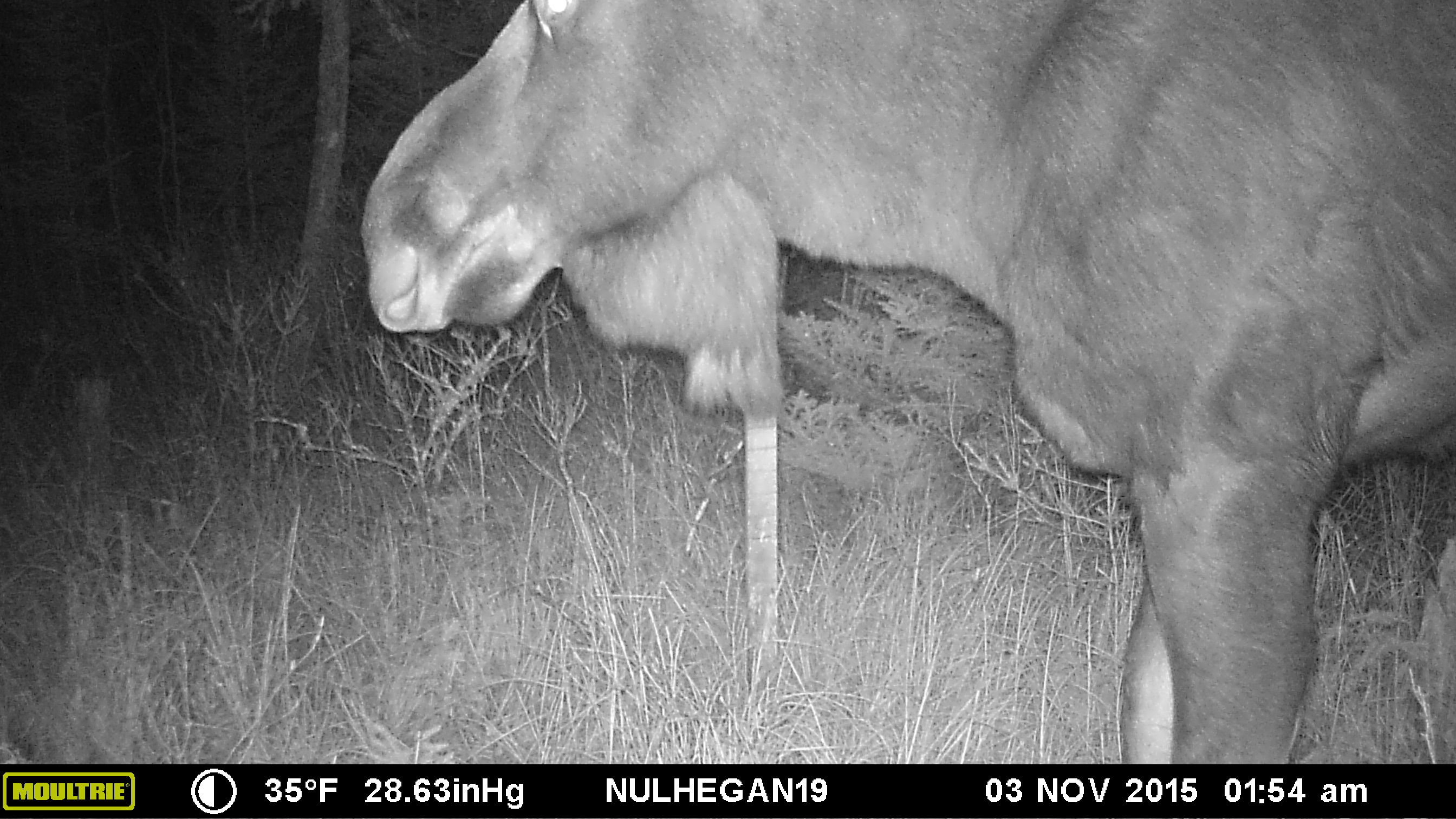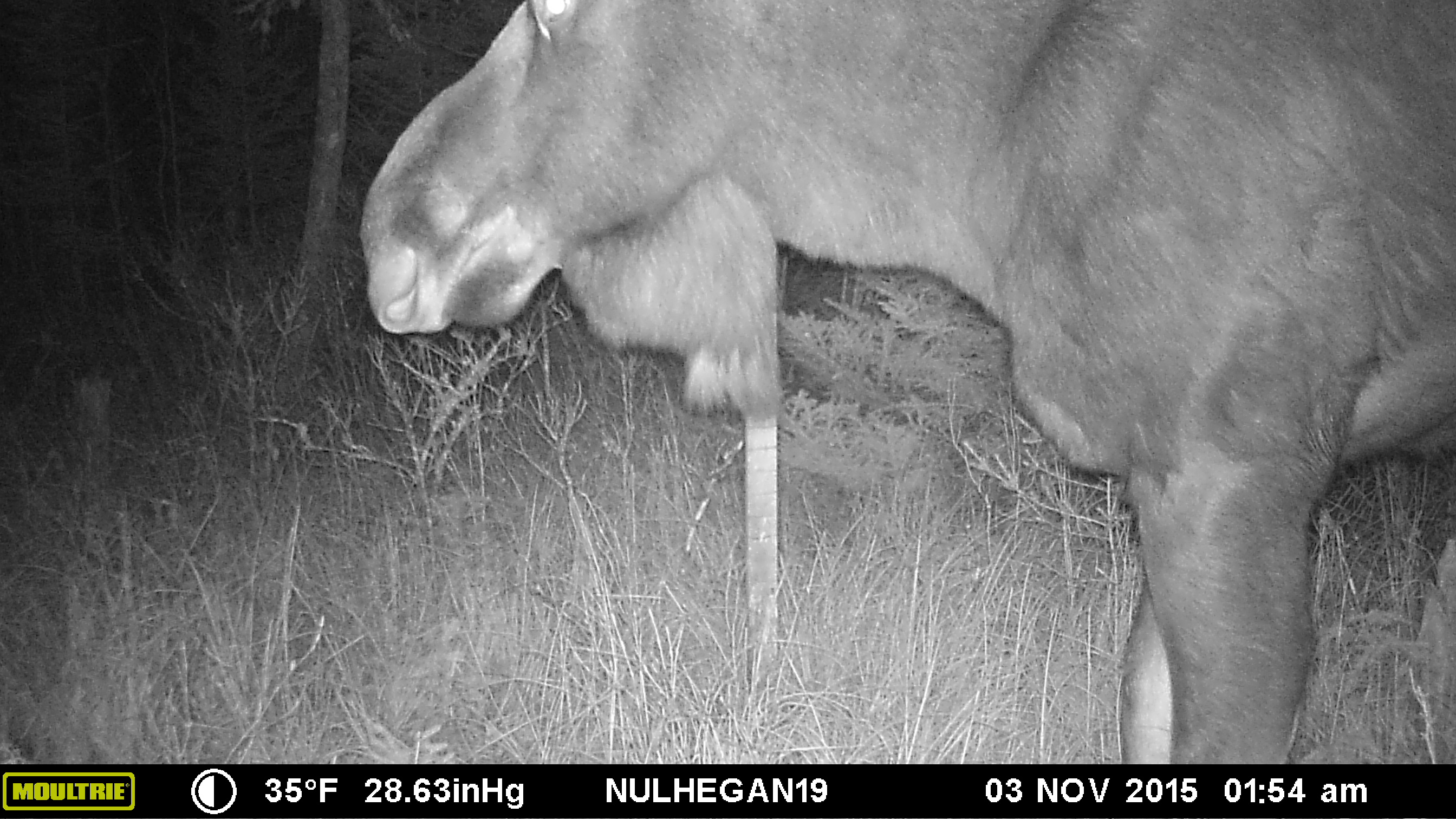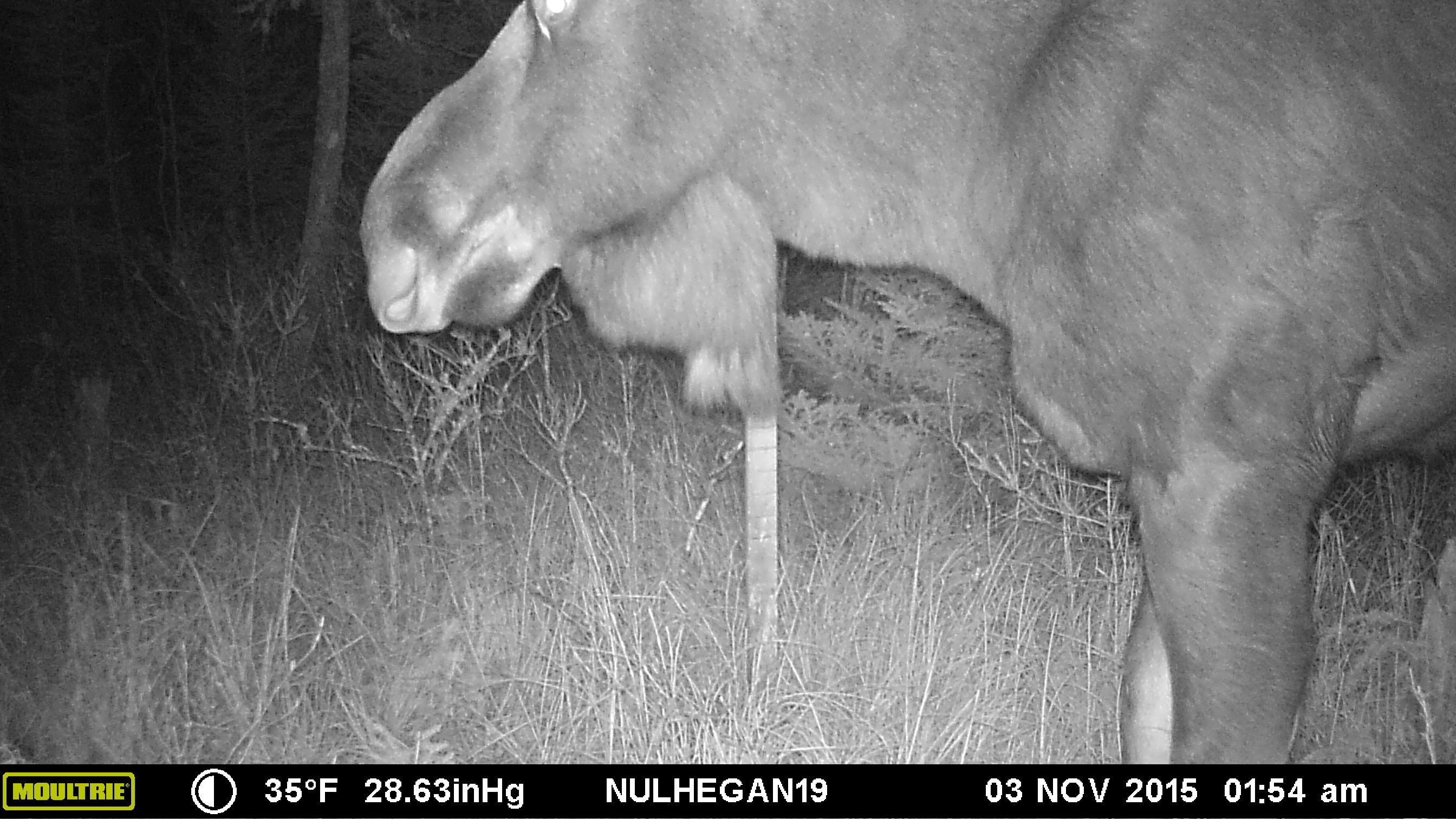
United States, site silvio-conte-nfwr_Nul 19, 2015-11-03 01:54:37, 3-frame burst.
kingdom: Animalia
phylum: Chordata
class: Mammalia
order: Artiodactyla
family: Cervidae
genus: Alces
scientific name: Alces alces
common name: moose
Moose (Alces alces).